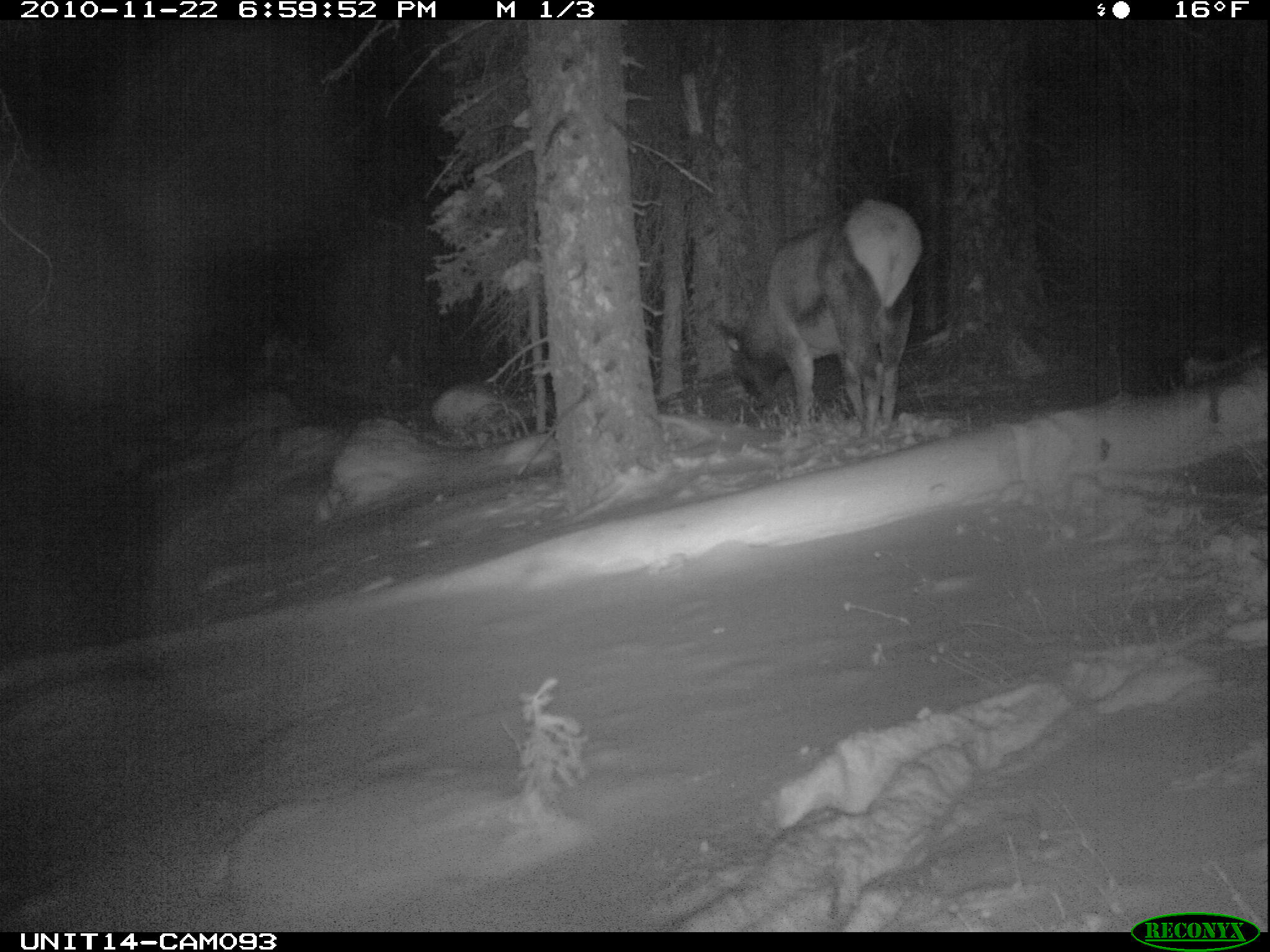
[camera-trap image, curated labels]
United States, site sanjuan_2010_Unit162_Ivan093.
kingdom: Animalia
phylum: Chordata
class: Mammalia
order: Artiodactyla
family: Cervidae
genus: Cervus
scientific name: Cervus elaphus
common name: red deer